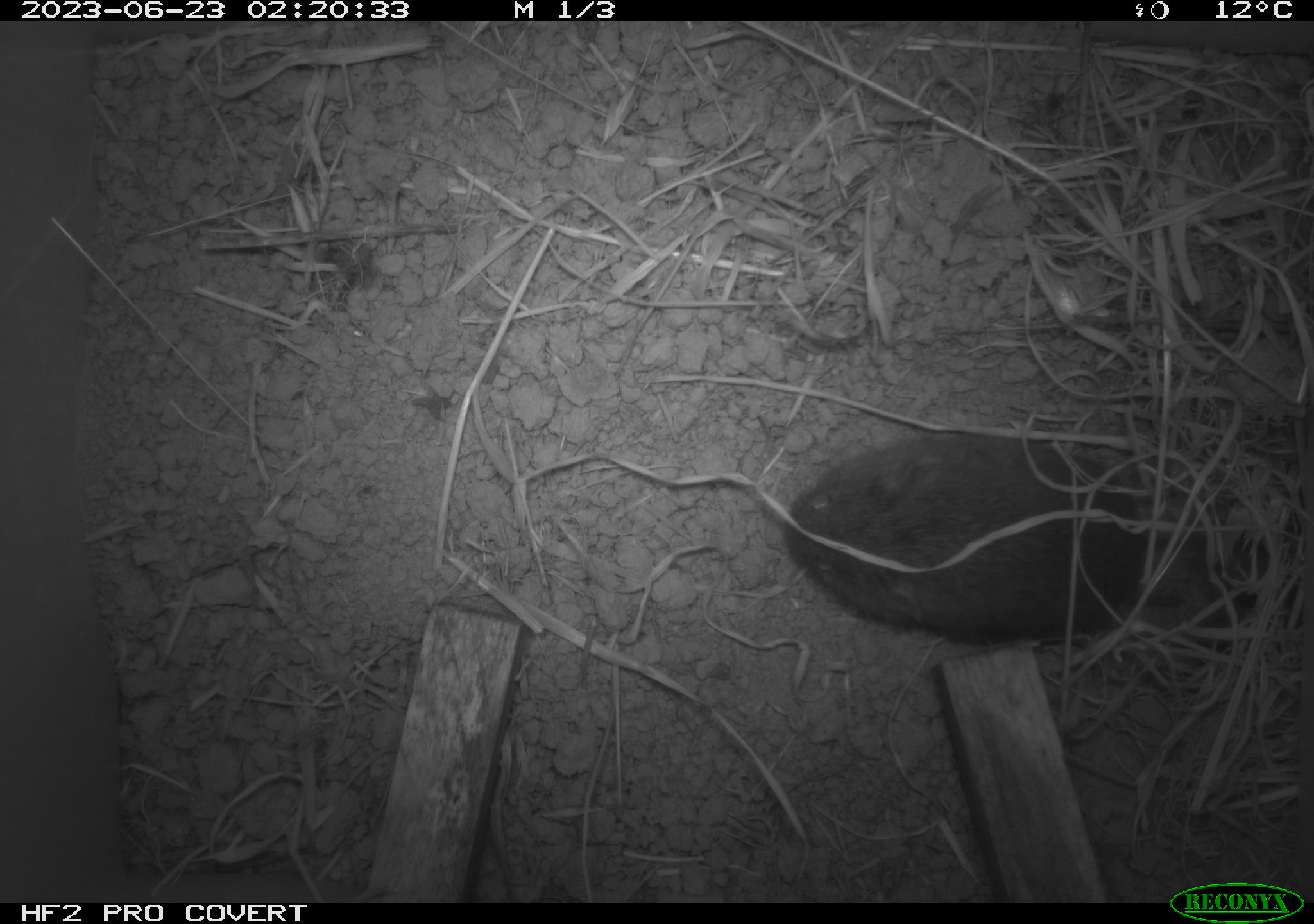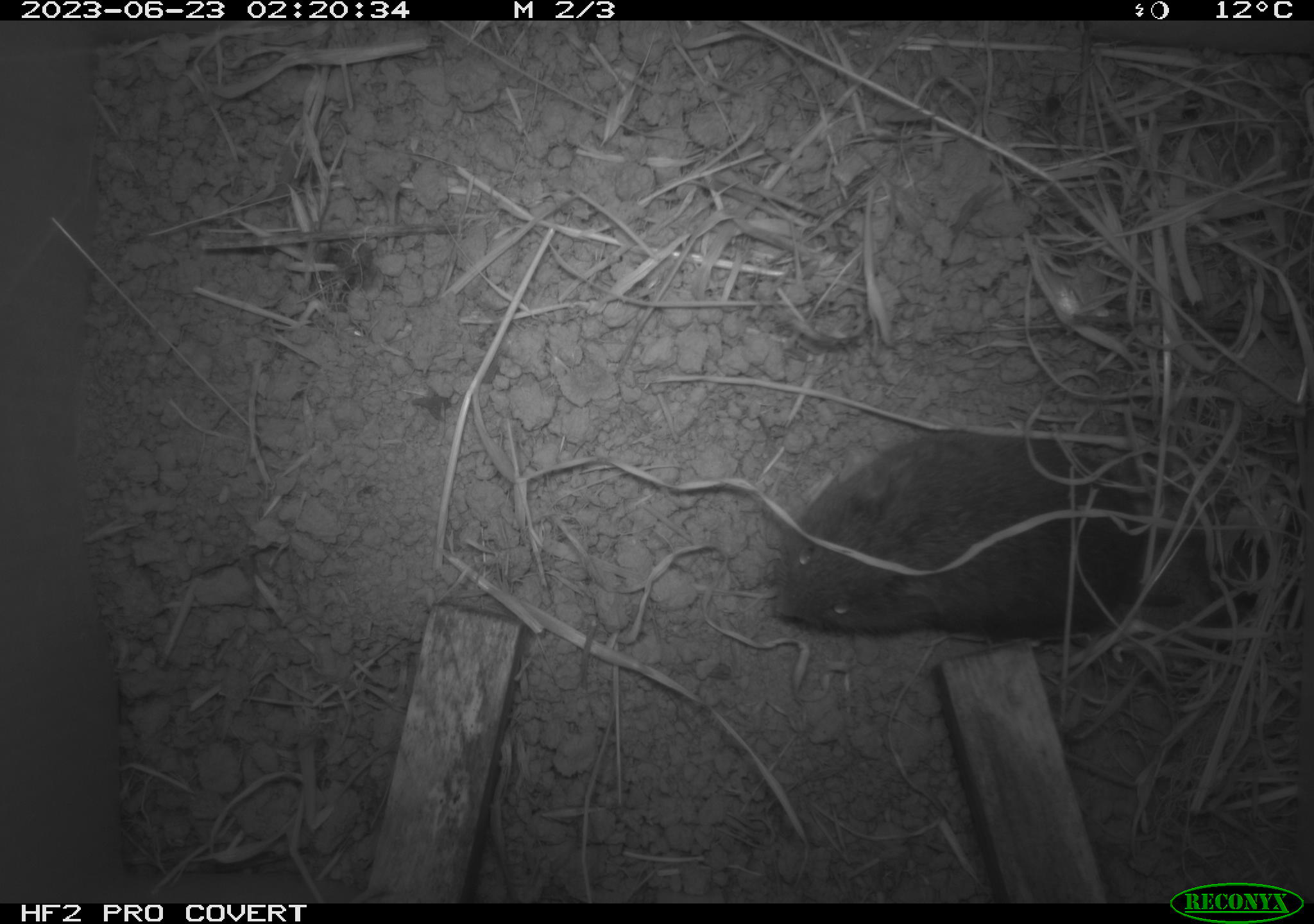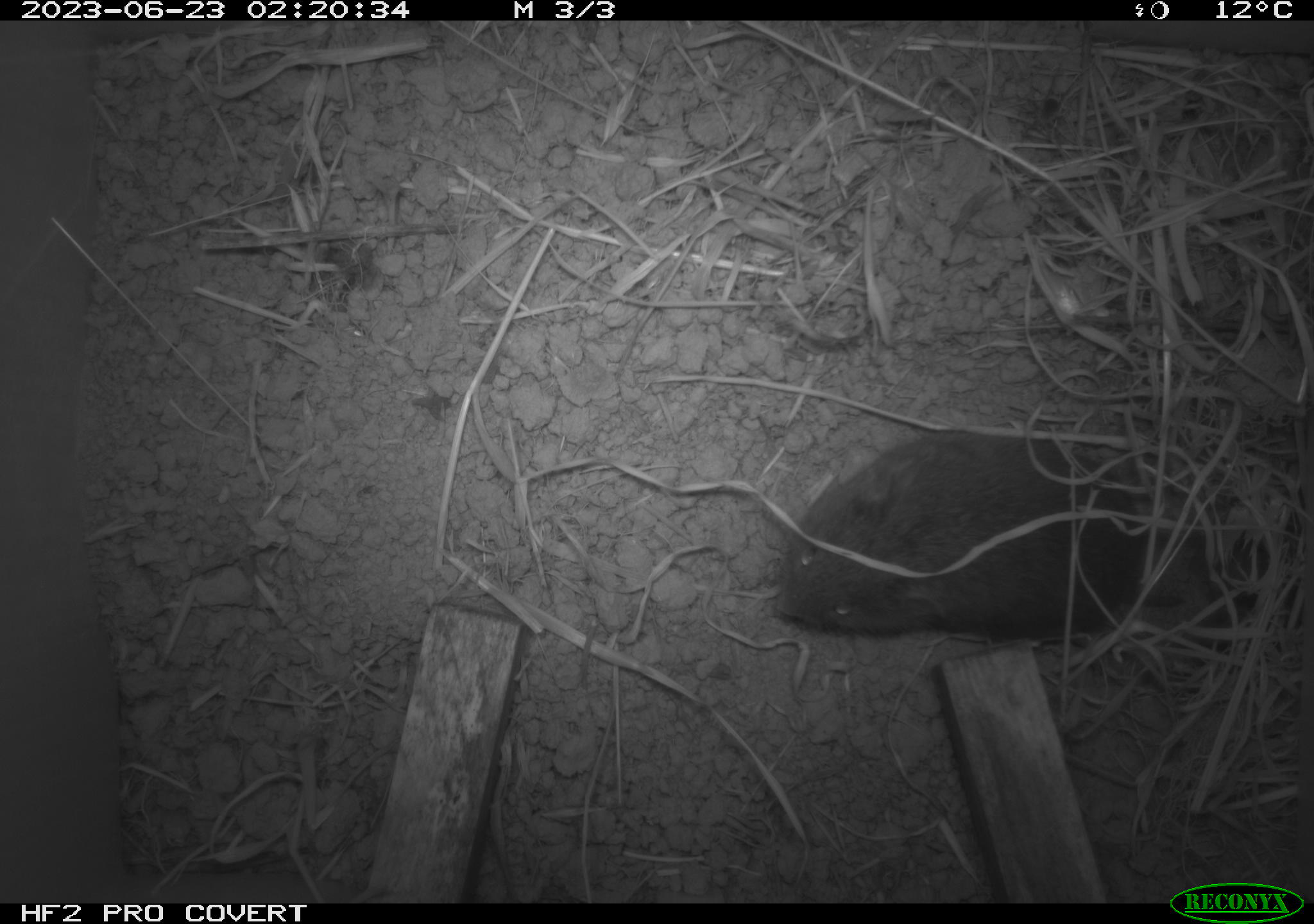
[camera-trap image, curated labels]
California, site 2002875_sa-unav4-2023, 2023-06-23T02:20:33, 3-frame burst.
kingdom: Animalia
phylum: Chordata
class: Mammalia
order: Rodentia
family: Cricetidae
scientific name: Arvicolinae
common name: voles, lemmings, and muskrats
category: arvicolinae subfamily